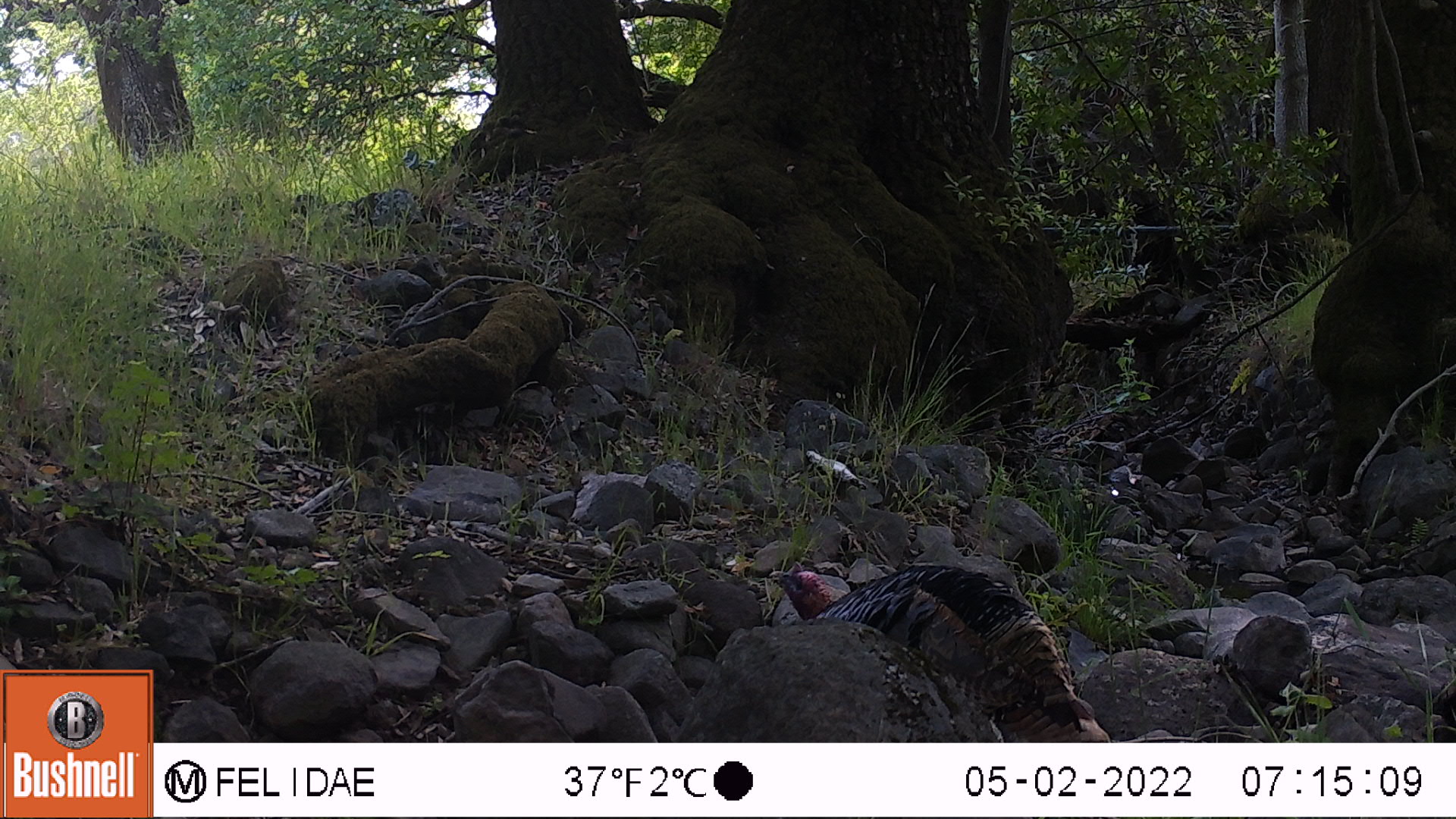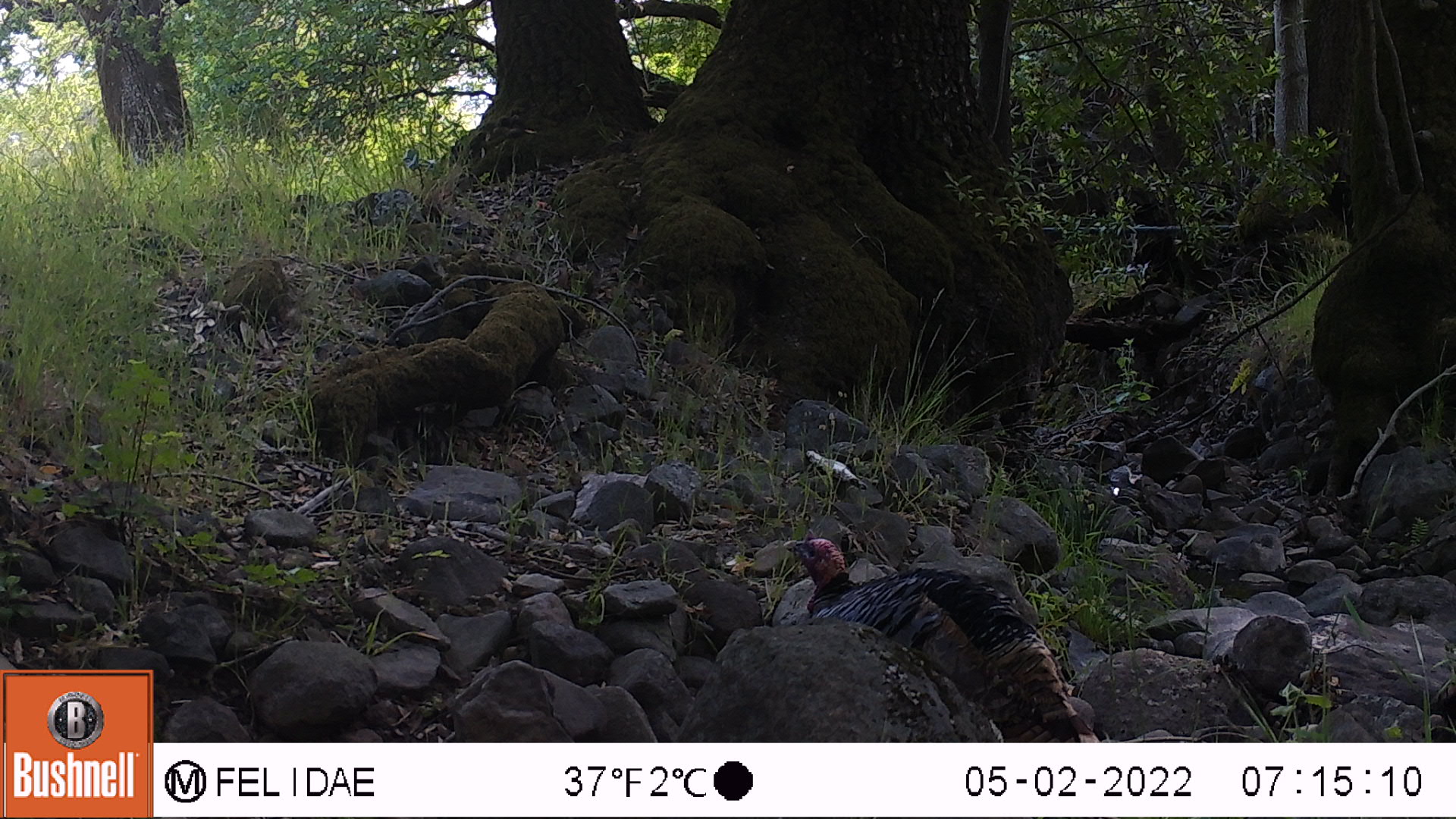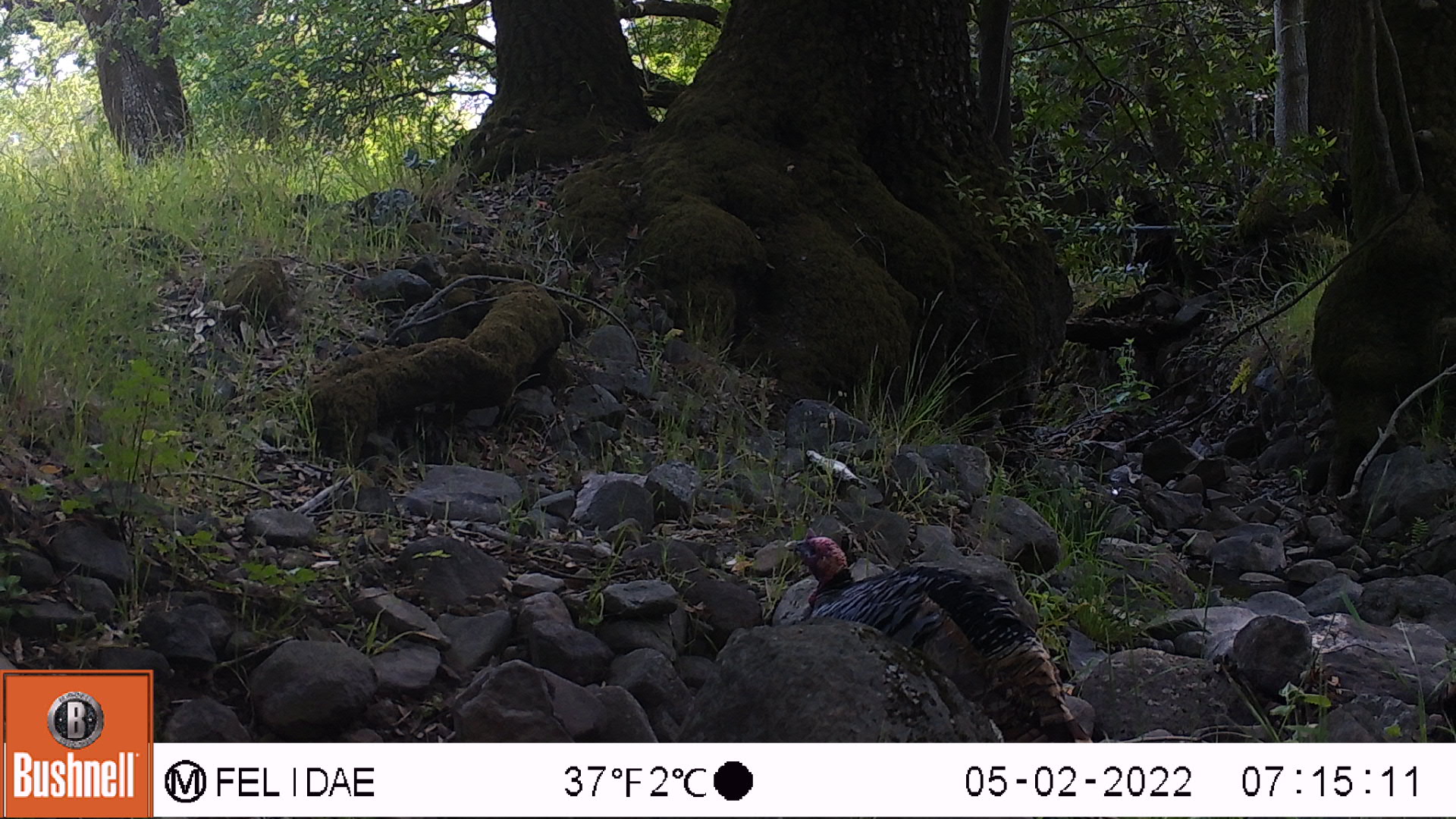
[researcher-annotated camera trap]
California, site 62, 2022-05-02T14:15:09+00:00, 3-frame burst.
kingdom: Animalia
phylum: Chordata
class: Aves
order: Galliformes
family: Phasianidae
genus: Meleagris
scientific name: Meleagris gallopavo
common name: turkey